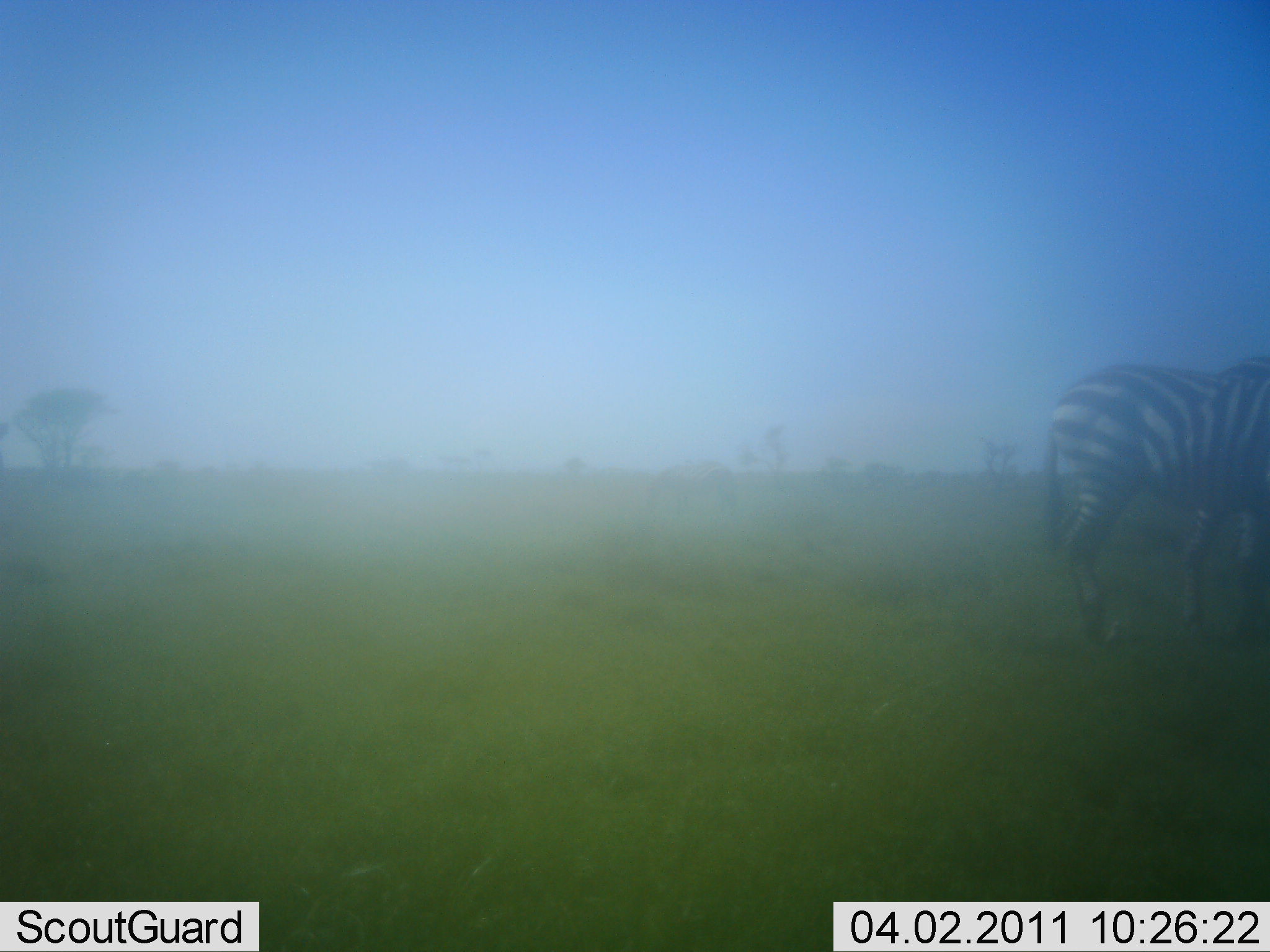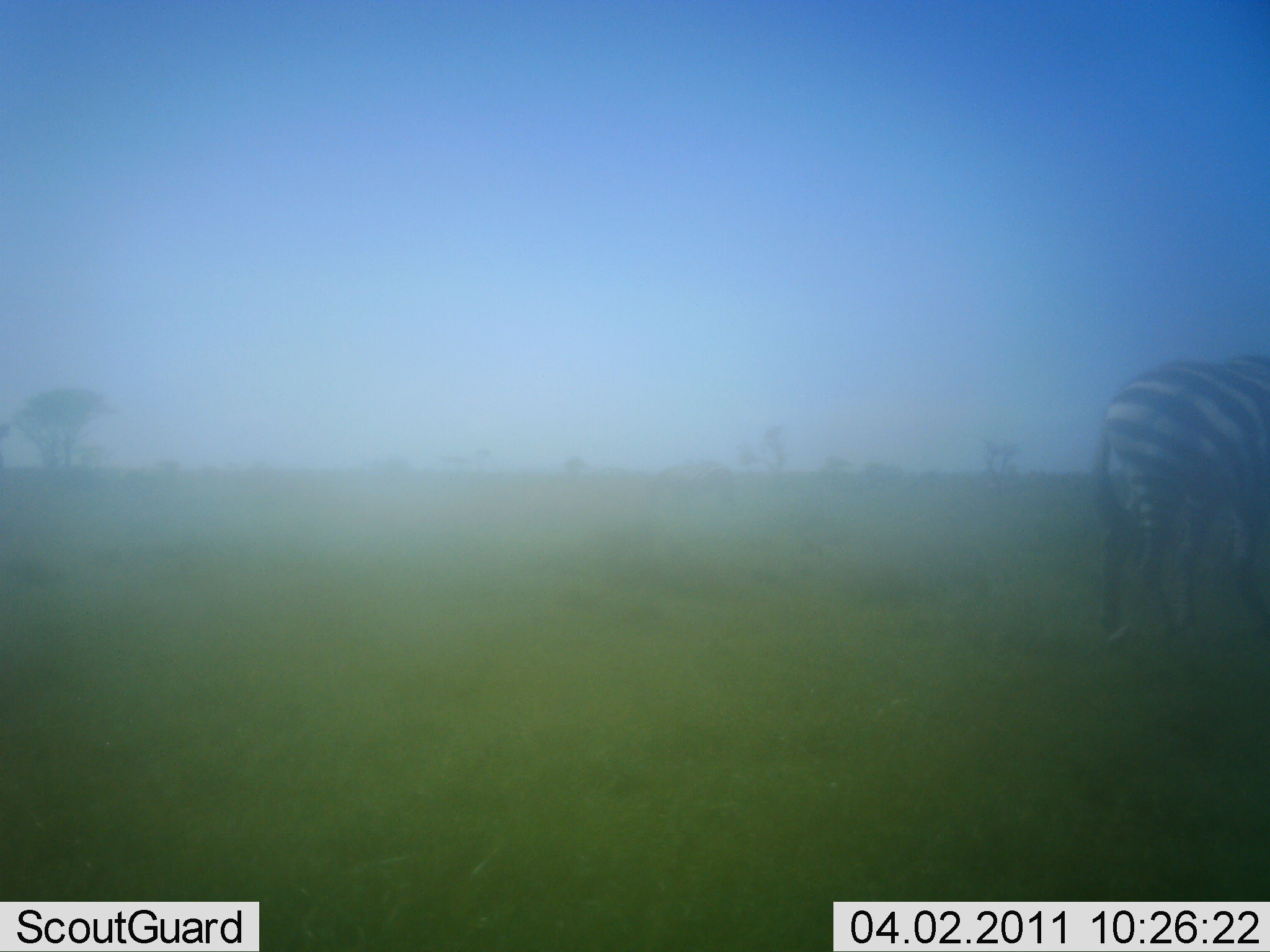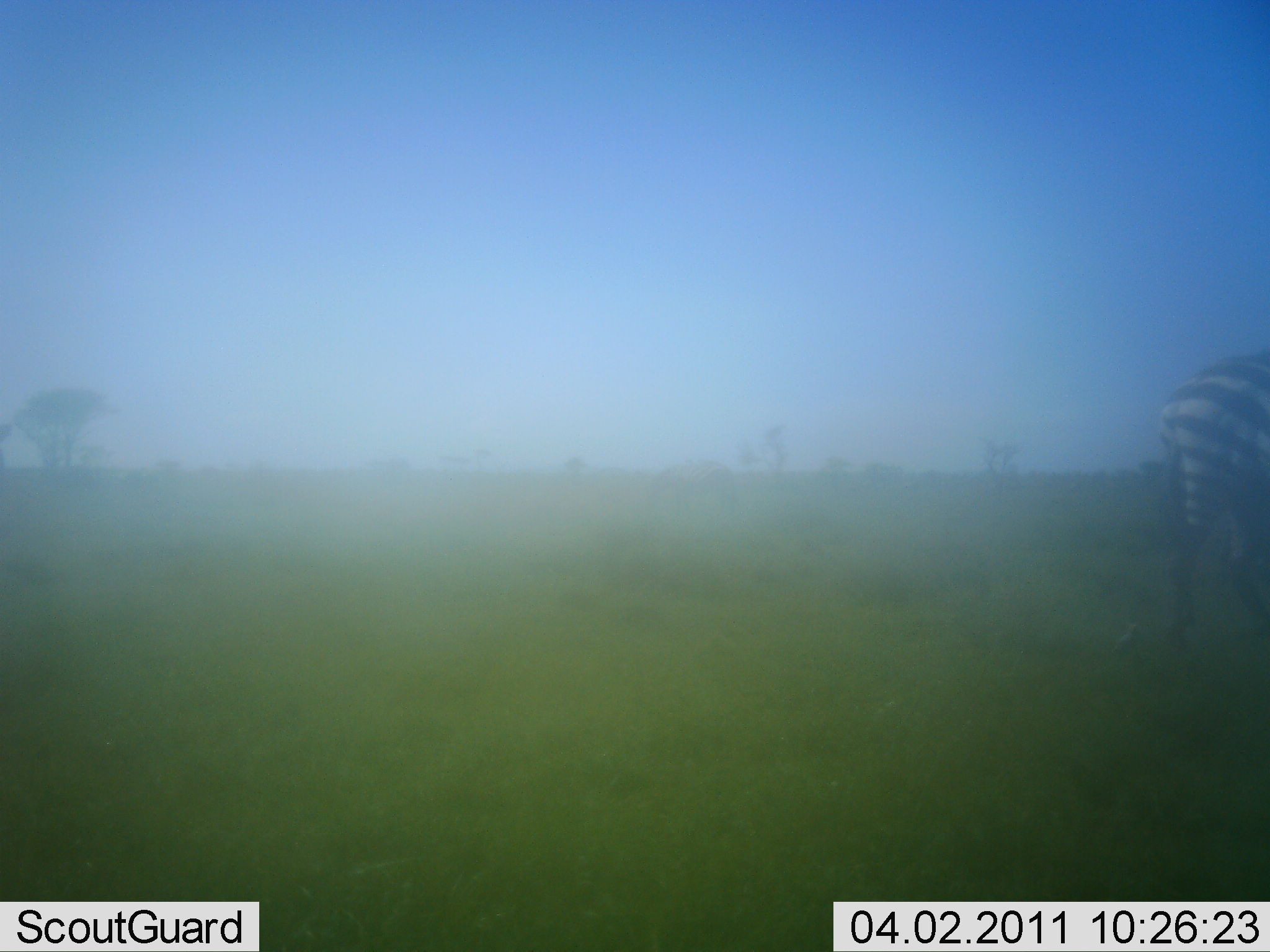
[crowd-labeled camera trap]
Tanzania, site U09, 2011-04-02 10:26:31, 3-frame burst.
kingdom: Animalia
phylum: Chordata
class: Mammalia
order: Perissodactyla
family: Equidae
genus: Equus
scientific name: Equus quagga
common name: plains zebra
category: zebra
Zebra (plains zebra) (Equus quagga), count 1. Behavior (volunteer vote fractions): standing 8%, resting 0%, moving 100%, interacting 0%. Young present (vote fraction): 0%. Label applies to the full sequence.